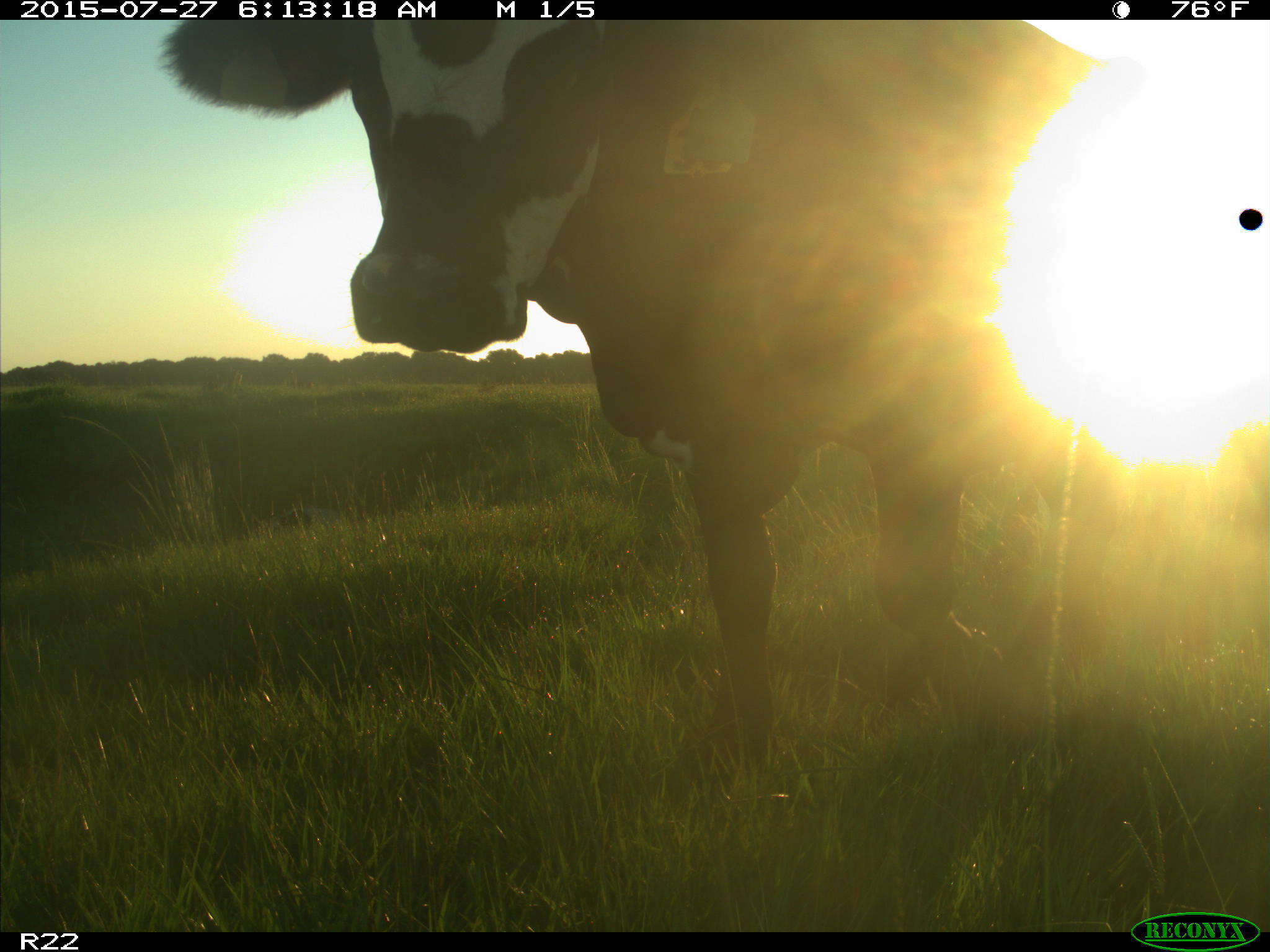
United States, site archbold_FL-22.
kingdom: Animalia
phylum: Chordata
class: Mammalia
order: Artiodactyla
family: Bovidae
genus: Bos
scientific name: Bos taurus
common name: domestic cow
Bos taurus (domestic cow).